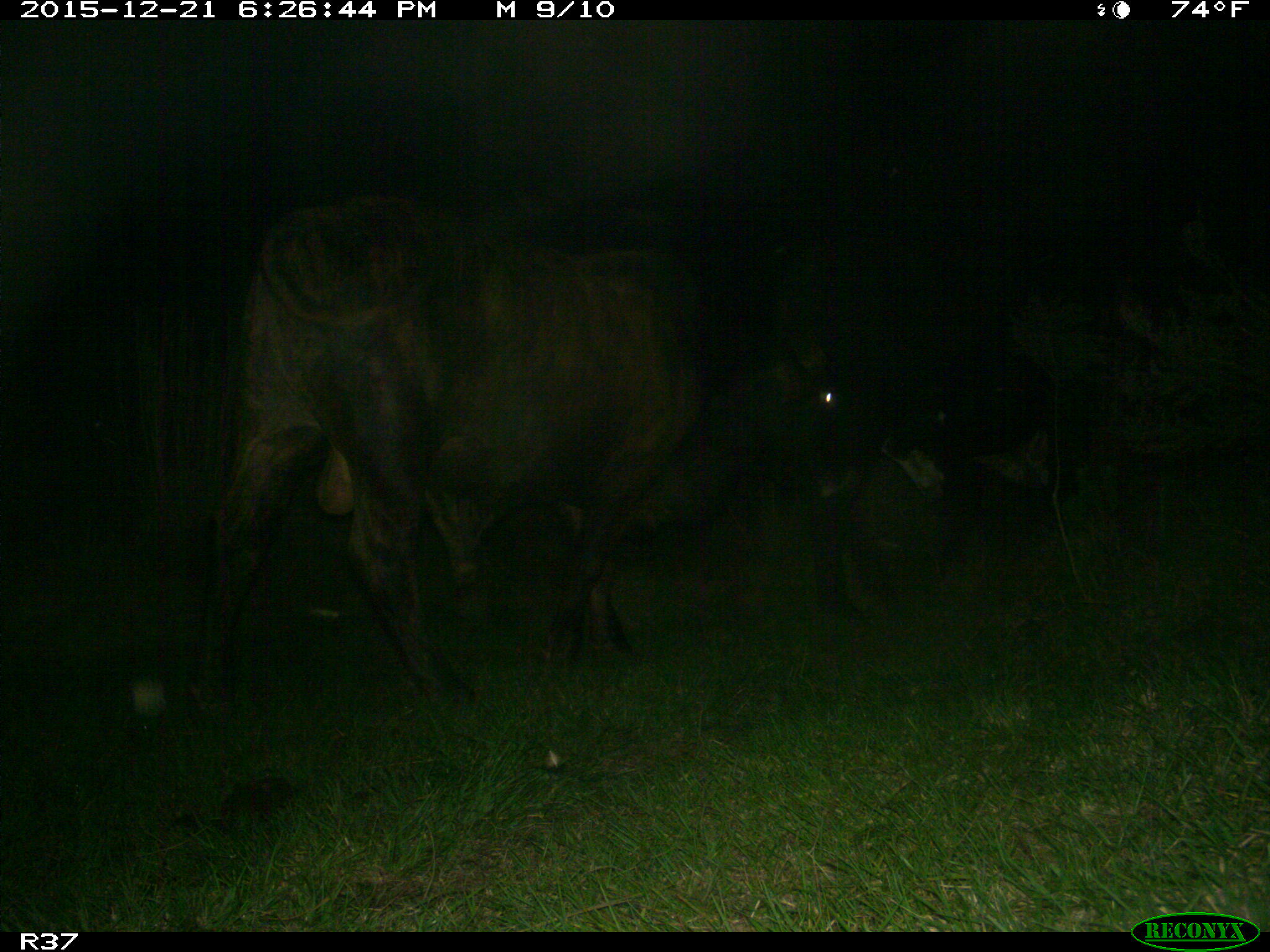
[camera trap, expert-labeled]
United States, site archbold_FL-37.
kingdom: Animalia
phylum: Chordata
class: Mammalia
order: Artiodactyla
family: Bovidae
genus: Bos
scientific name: Bos taurus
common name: domestic cow